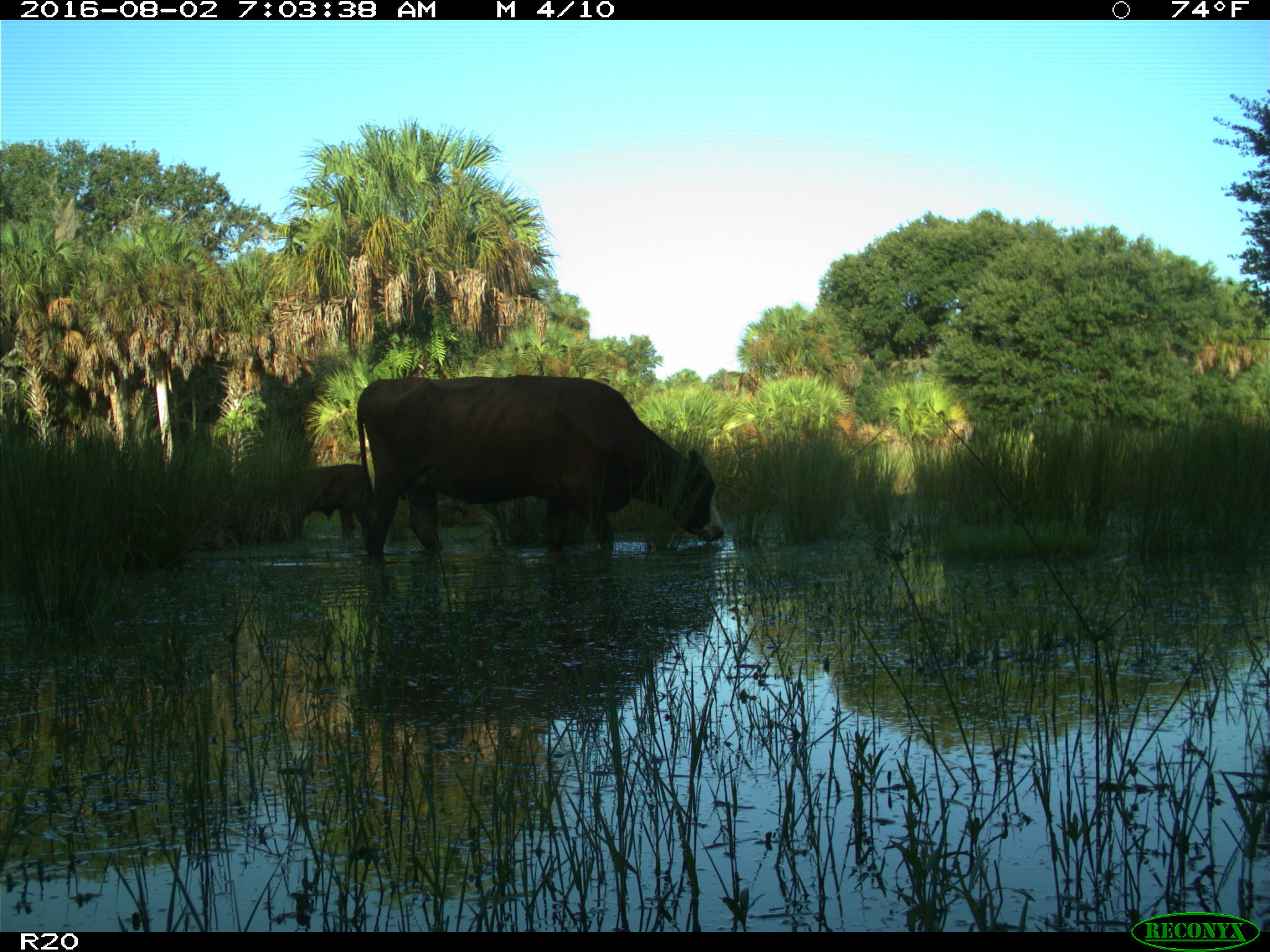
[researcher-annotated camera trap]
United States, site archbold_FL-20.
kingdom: Animalia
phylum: Chordata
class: Mammalia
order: Artiodactyla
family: Bovidae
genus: Bos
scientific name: Bos taurus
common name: domestic cow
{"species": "Bos taurus (domestic cow)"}